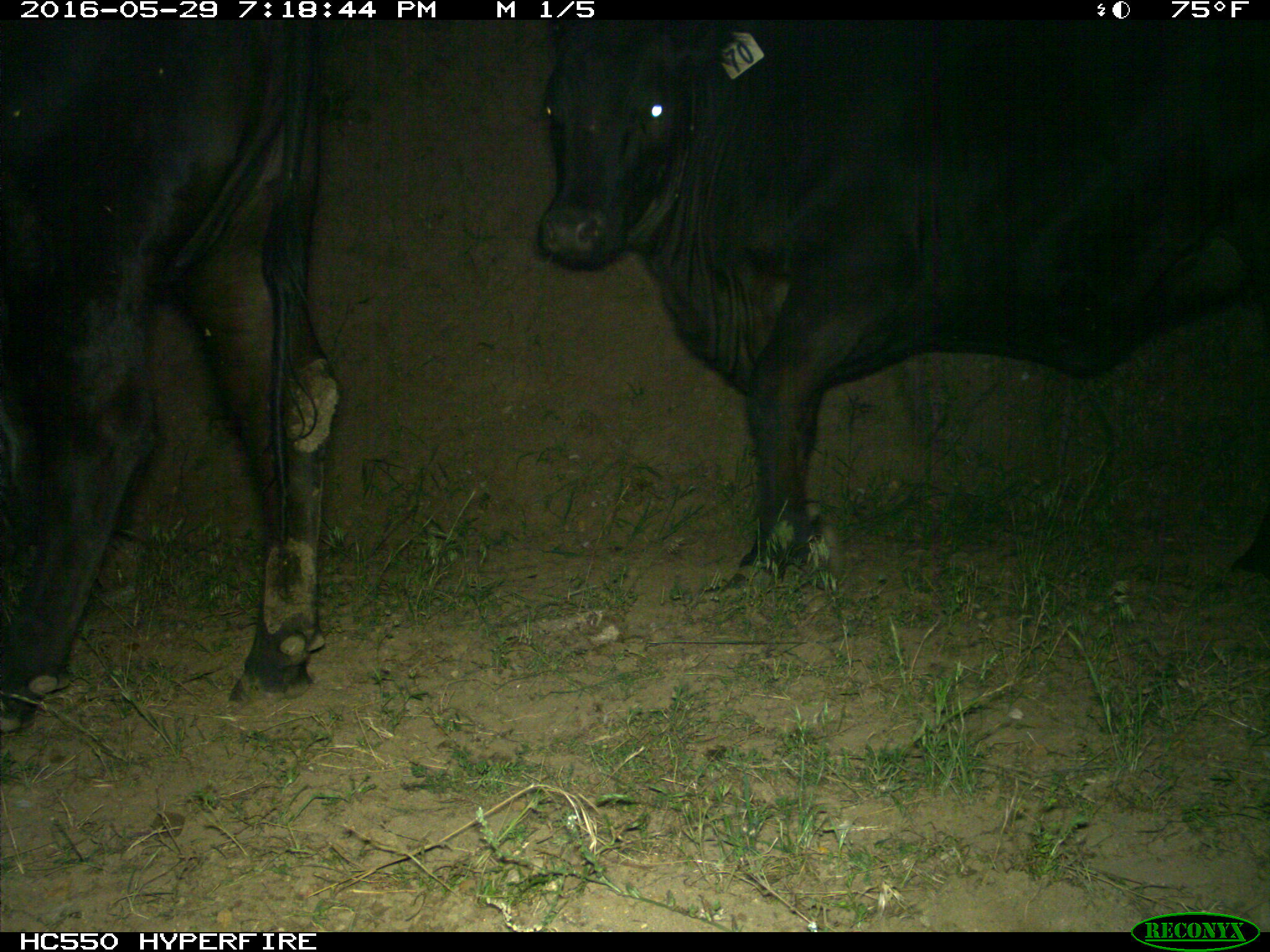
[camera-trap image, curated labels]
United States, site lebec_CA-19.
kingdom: Animalia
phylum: Chordata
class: Mammalia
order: Artiodactyla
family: Bovidae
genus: Bos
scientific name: Bos taurus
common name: domestic cow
Bos taurus (domestic cow).